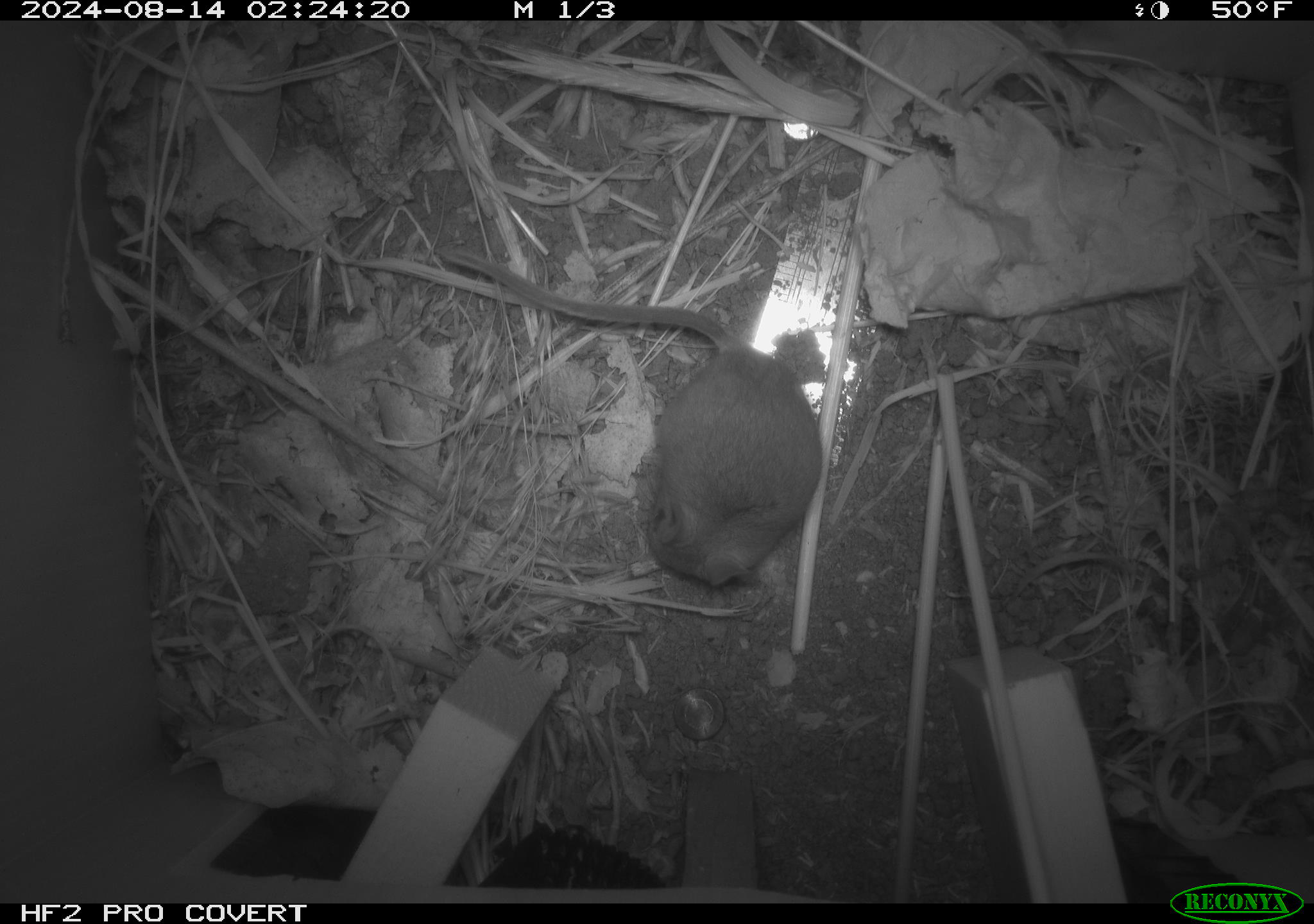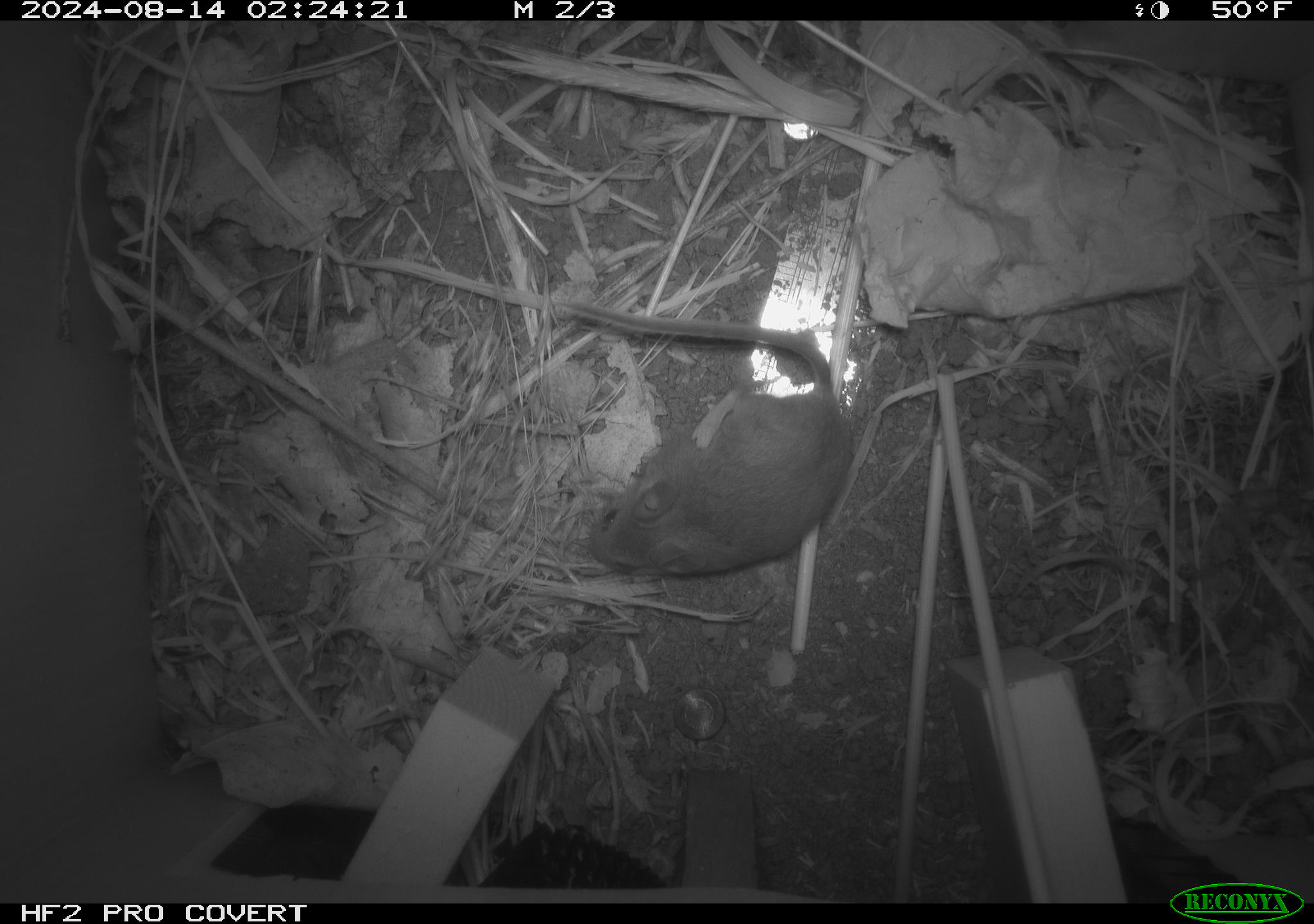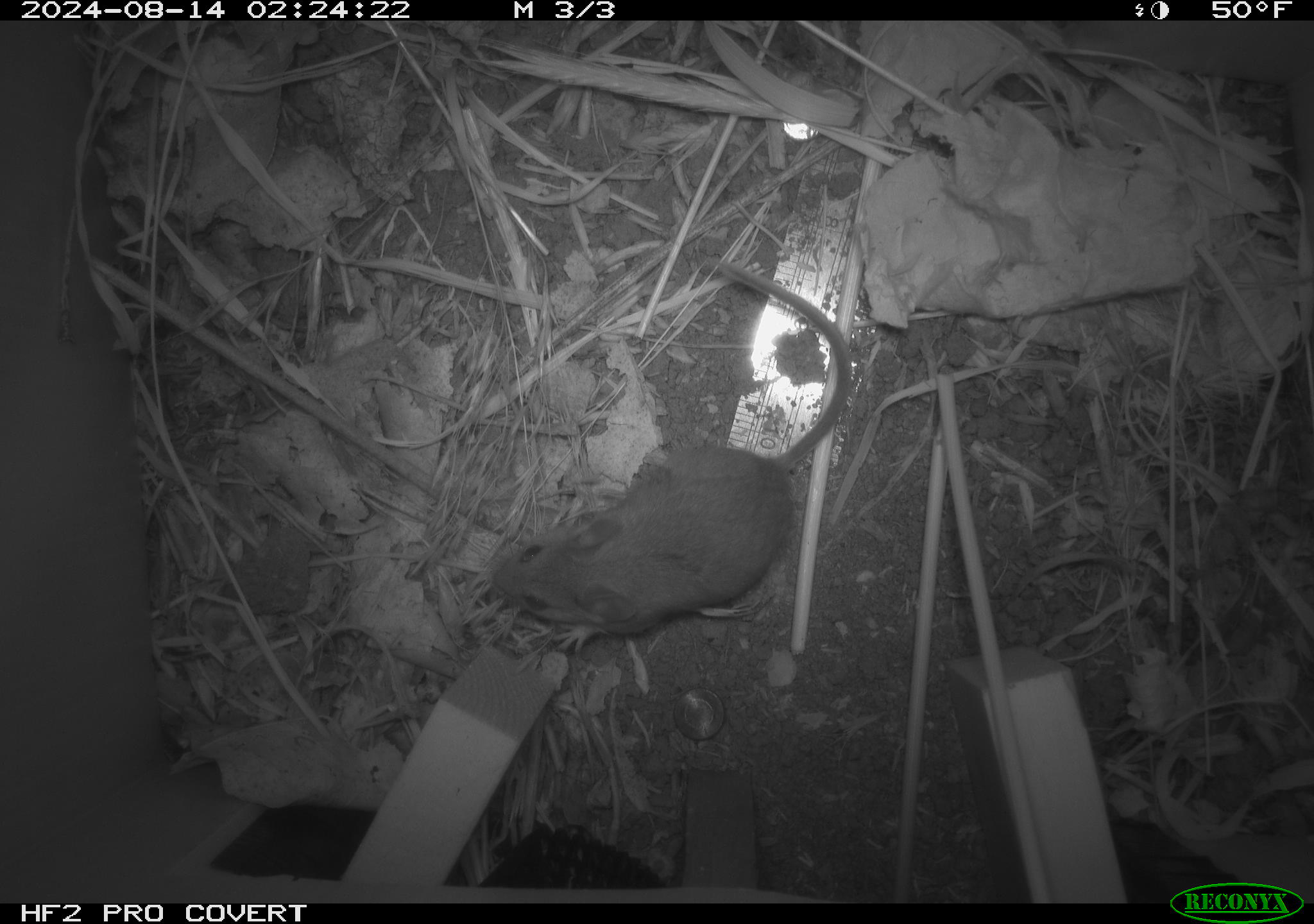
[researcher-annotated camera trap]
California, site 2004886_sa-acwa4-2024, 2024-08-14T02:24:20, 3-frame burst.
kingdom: Animalia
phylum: Chordata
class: Mammalia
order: Rodentia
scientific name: Rodentia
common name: mouse species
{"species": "mouse species (Rodentia)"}